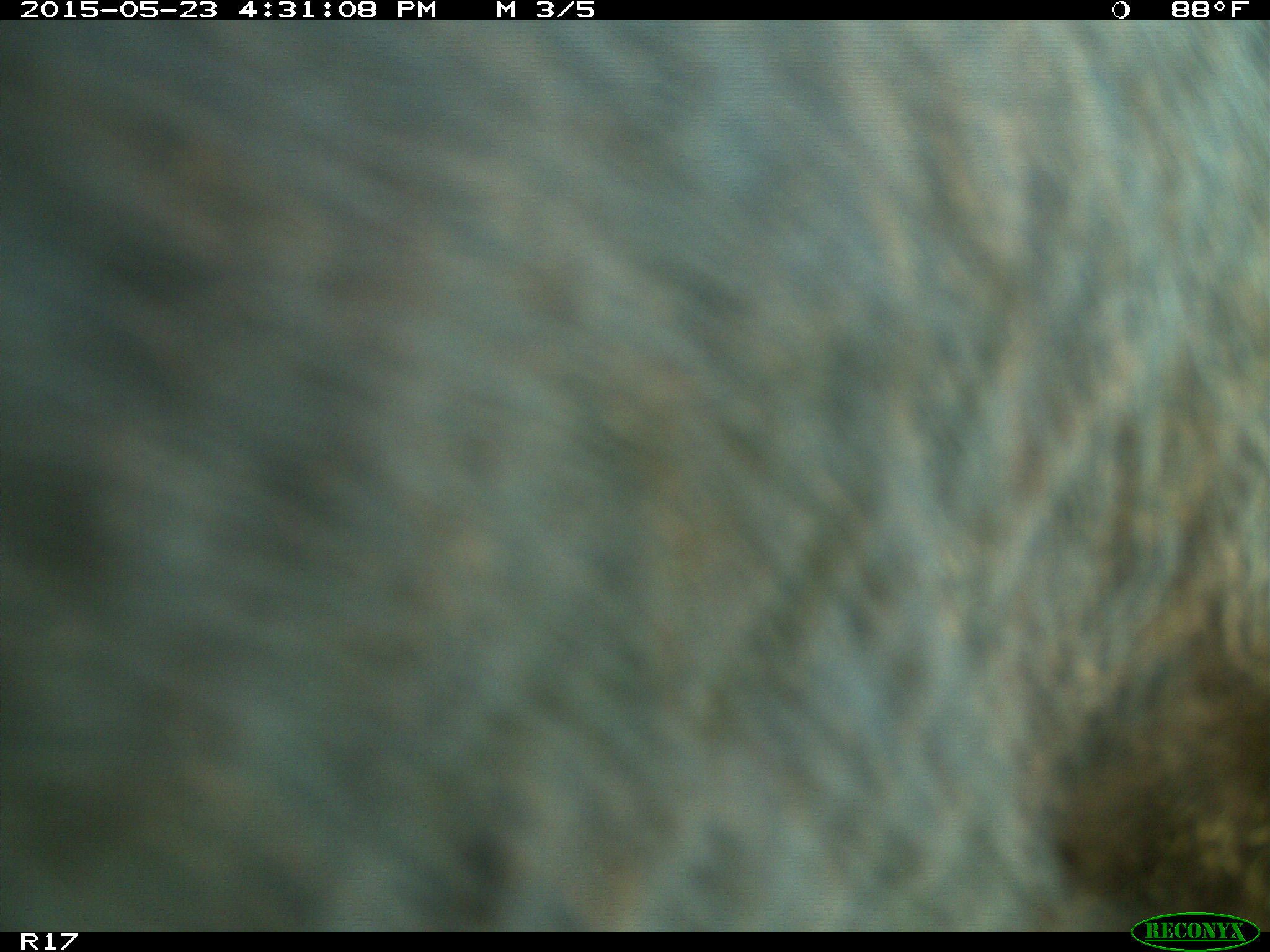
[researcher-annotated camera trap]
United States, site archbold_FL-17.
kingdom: Animalia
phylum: Chordata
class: Mammalia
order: Artiodactyla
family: Bovidae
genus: Bos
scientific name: Bos taurus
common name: domestic cow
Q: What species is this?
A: Bos taurus (domestic cow).